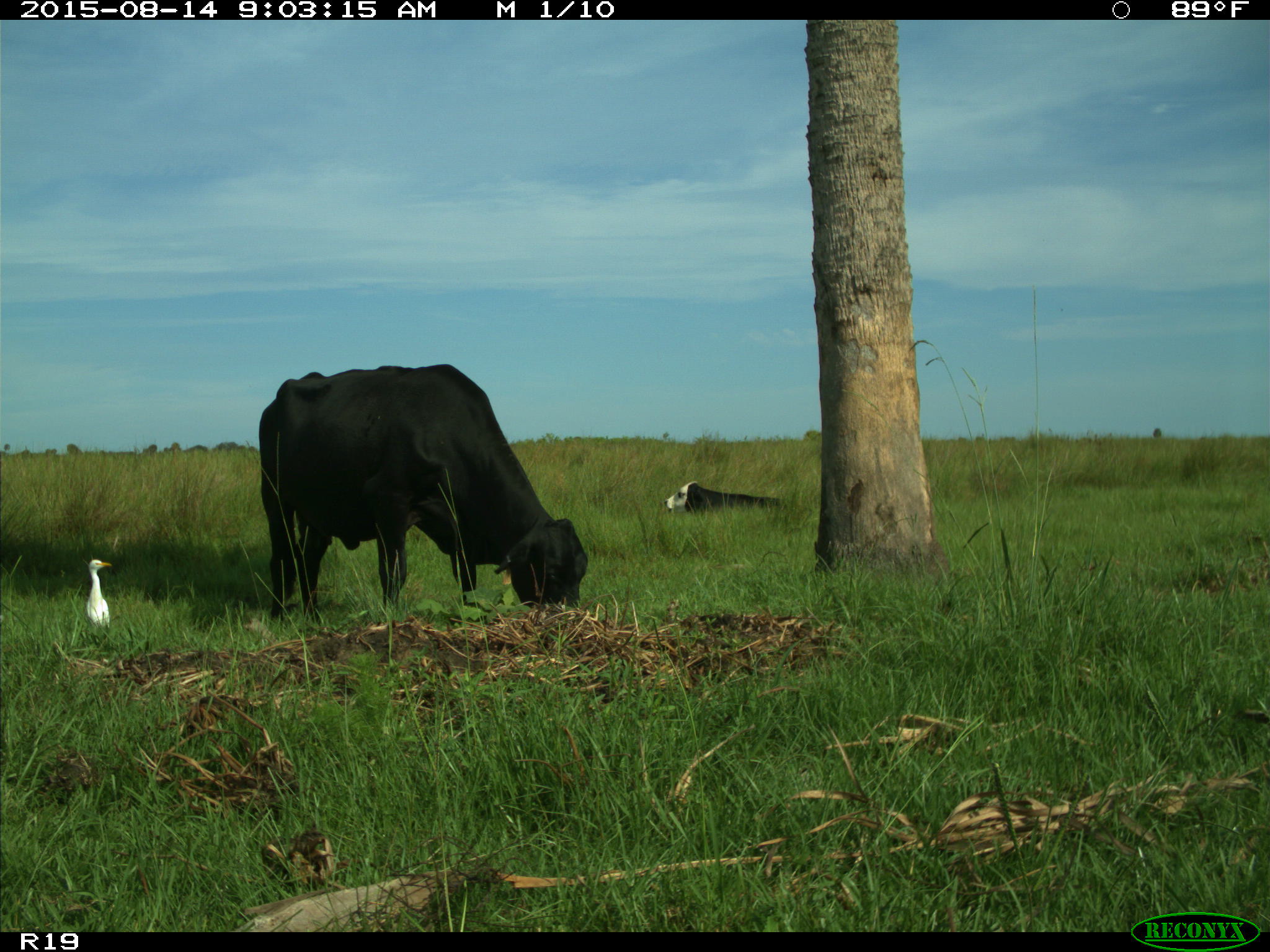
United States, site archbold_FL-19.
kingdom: Animalia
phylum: Chordata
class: Mammalia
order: Artiodactyla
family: Bovidae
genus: Bos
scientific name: Bos taurus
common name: domestic cow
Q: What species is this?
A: Bos taurus (domestic cow).